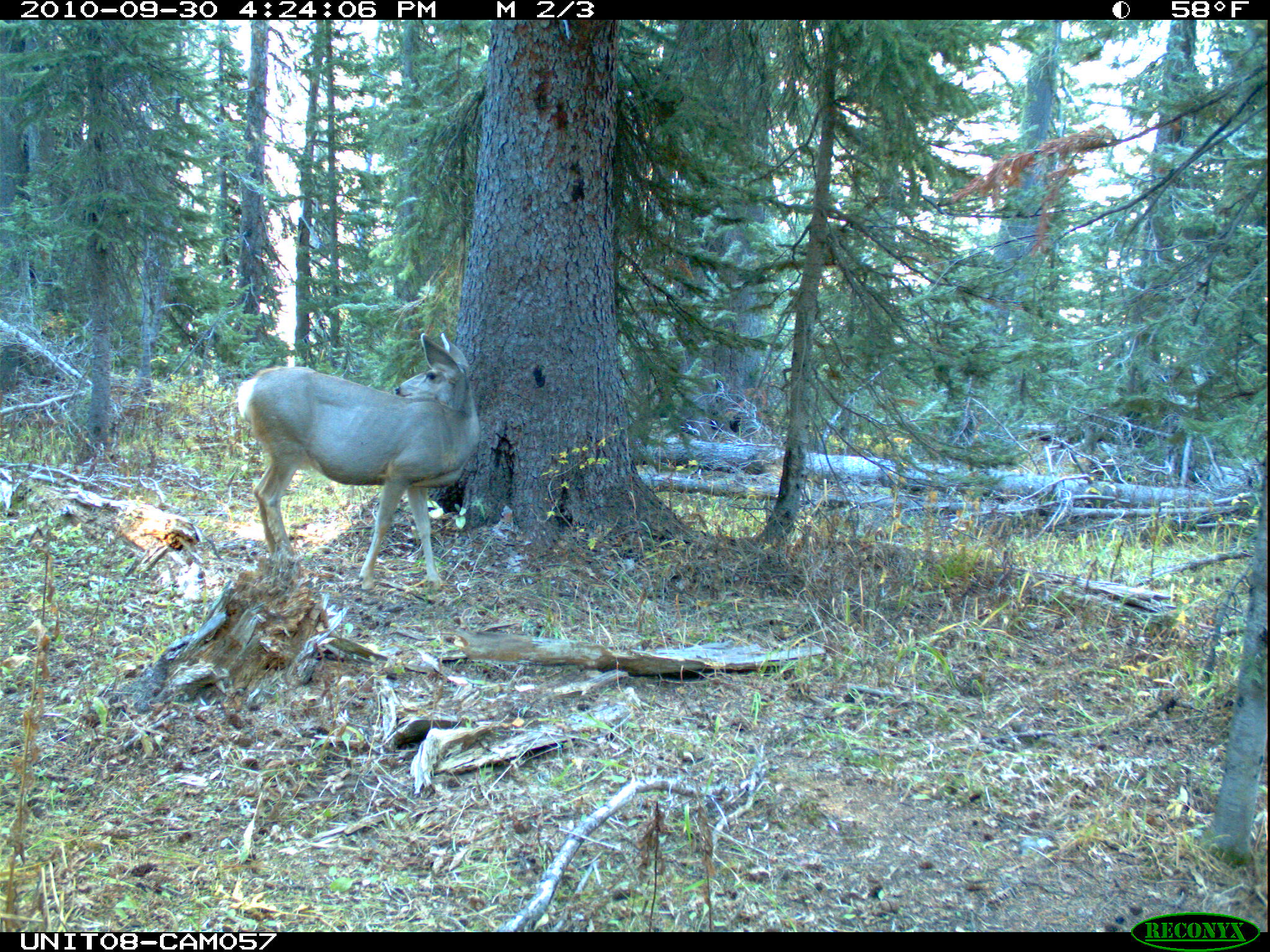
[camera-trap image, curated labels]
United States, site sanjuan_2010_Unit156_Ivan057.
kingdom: Animalia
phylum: Chordata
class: Mammalia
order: Artiodactyla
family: Cervidae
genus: Odocoileus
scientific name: Odocoileus hemionus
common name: mule deer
Odocoileus hemionus (mule deer).